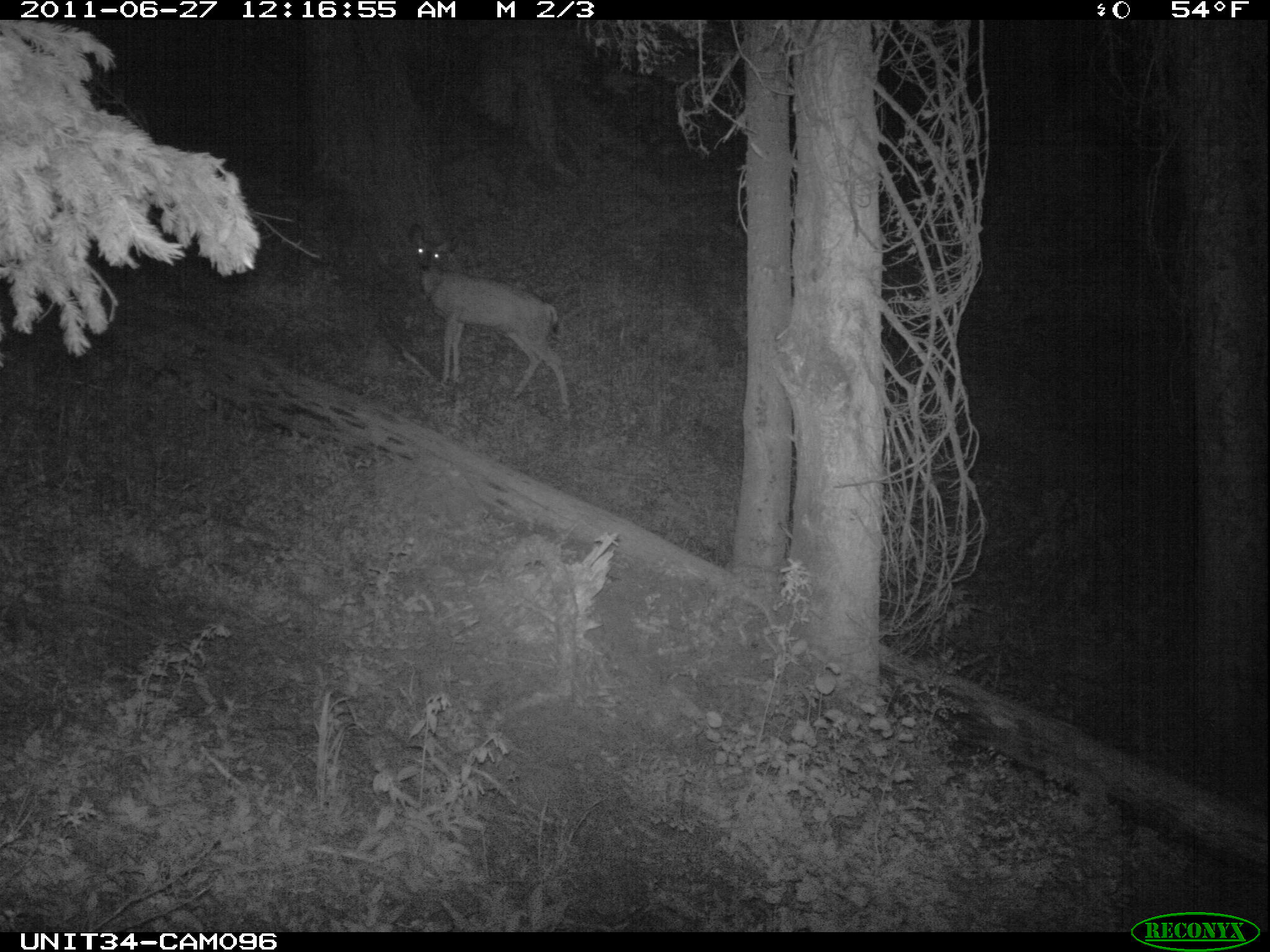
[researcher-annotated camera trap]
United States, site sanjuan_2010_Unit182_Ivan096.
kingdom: Animalia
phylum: Chordata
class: Mammalia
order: Artiodactyla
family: Cervidae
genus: Odocoileus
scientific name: Odocoileus hemionus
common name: mule deer